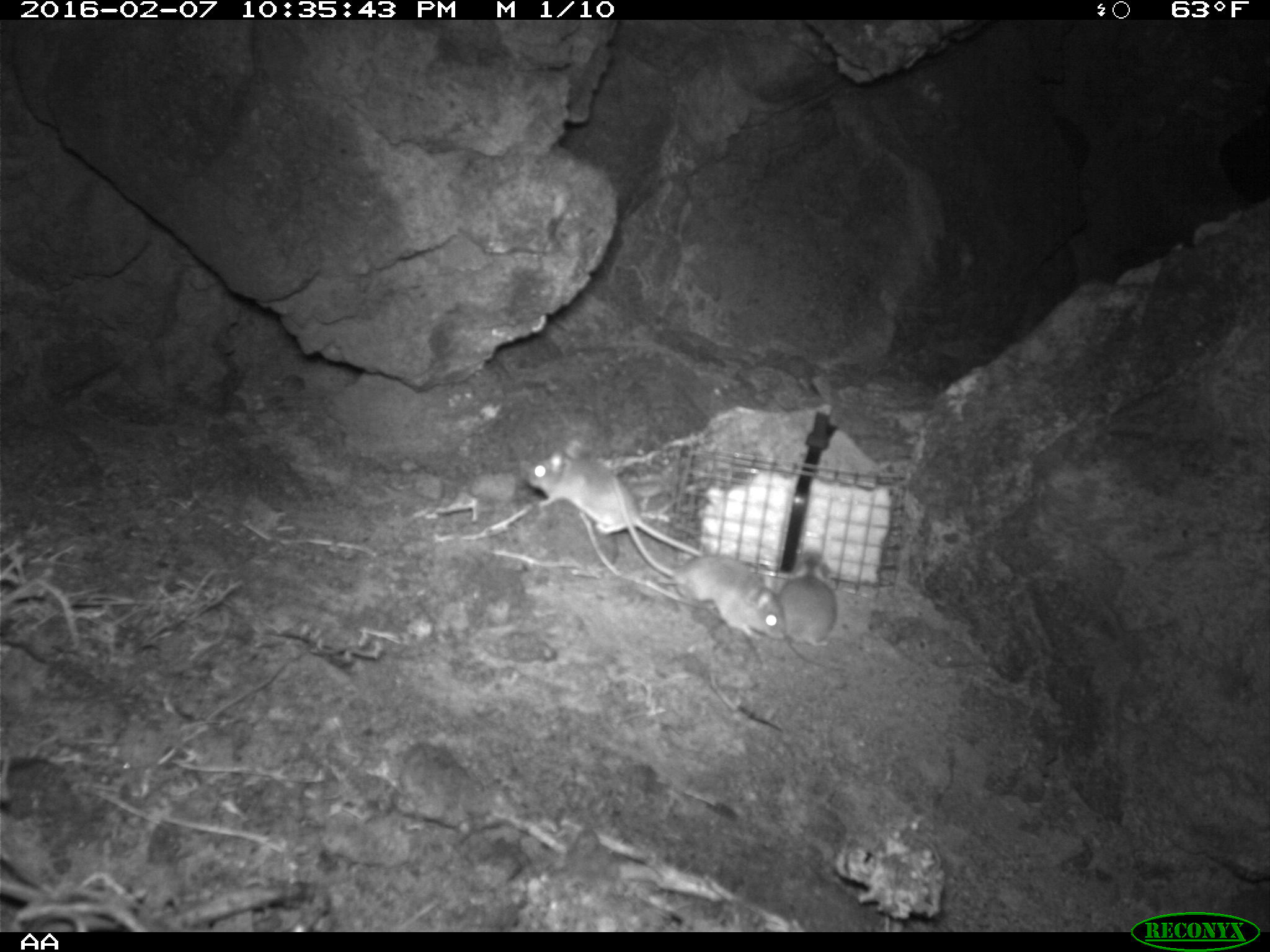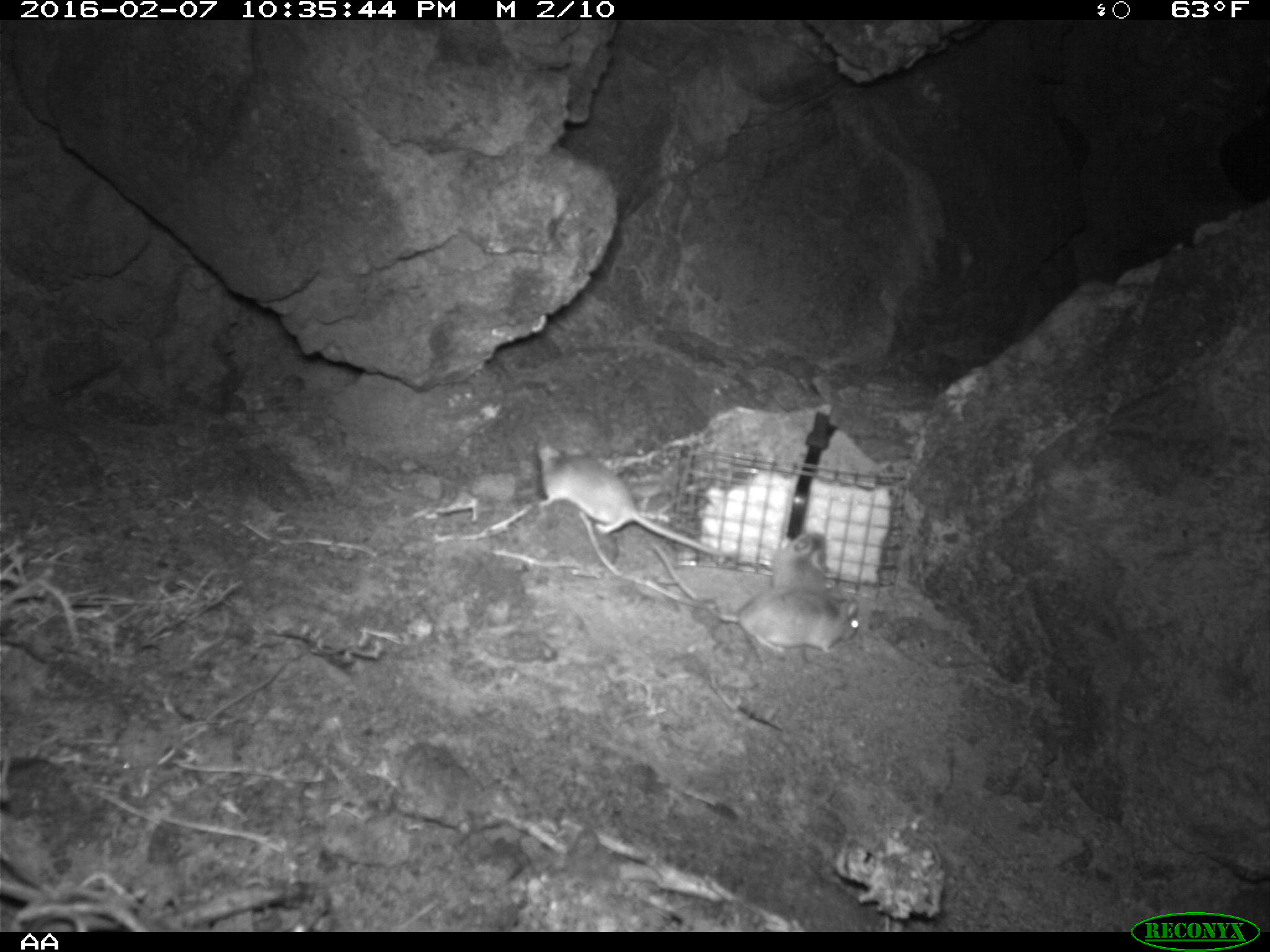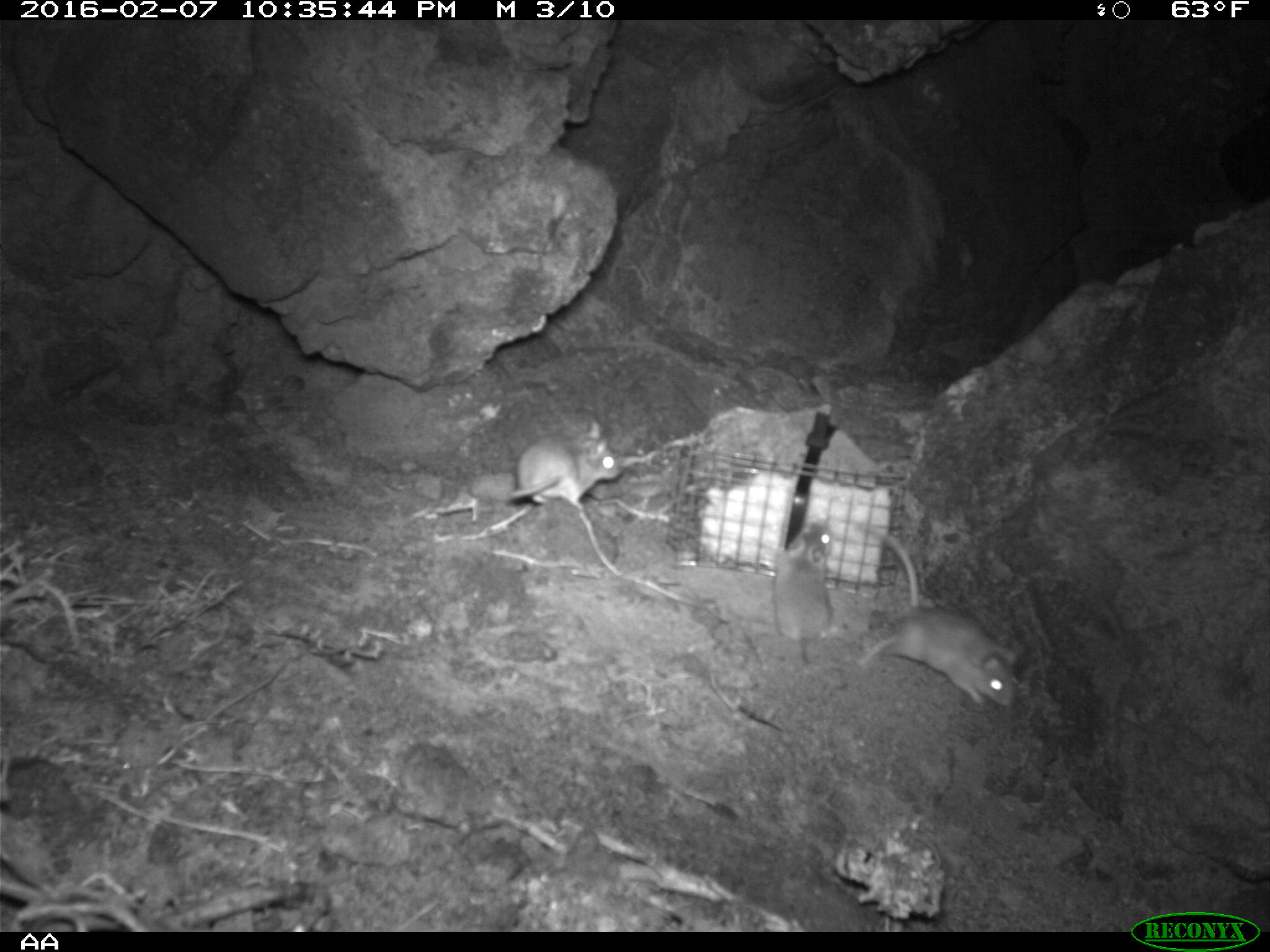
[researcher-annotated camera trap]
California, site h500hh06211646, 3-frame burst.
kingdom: Animalia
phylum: Chordata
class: Mammalia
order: Rodentia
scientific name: Rodentia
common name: rodent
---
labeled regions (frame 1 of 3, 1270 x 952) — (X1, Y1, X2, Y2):
rodent: (606, 471, 784, 641); (521, 441, 703, 557); (778, 545, 836, 649)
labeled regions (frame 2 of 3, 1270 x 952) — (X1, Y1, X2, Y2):
rodent: (533, 435, 731, 564); (652, 543, 861, 663); (770, 529, 827, 667)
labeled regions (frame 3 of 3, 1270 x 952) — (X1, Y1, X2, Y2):
rodent: (855, 523, 1025, 718); (505, 419, 621, 506); (772, 513, 835, 667)